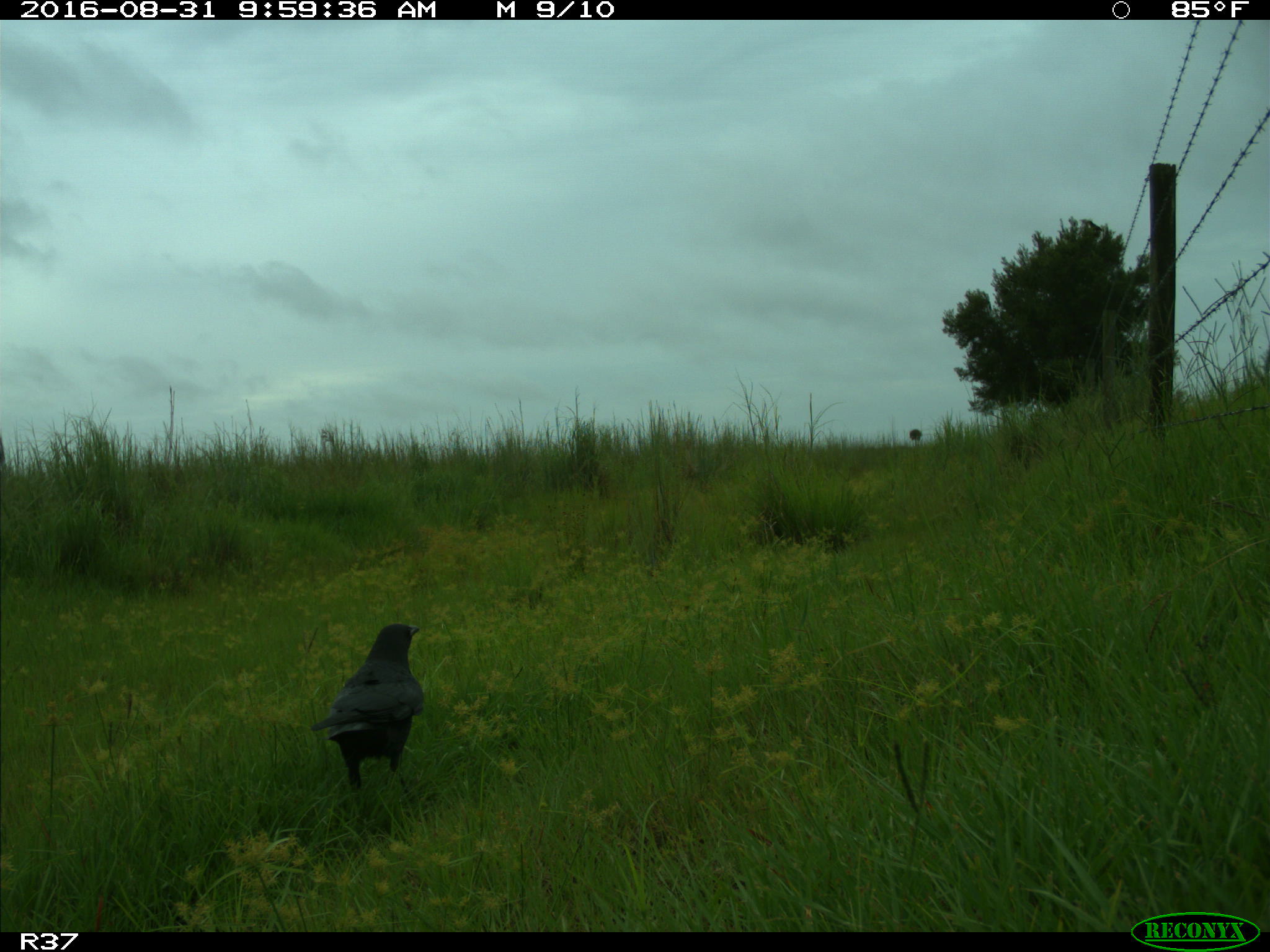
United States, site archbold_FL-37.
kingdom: Animalia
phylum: Chordata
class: Aves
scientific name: Aves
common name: birds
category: unidentified bird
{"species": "unidentified bird (birds) (Aves)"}